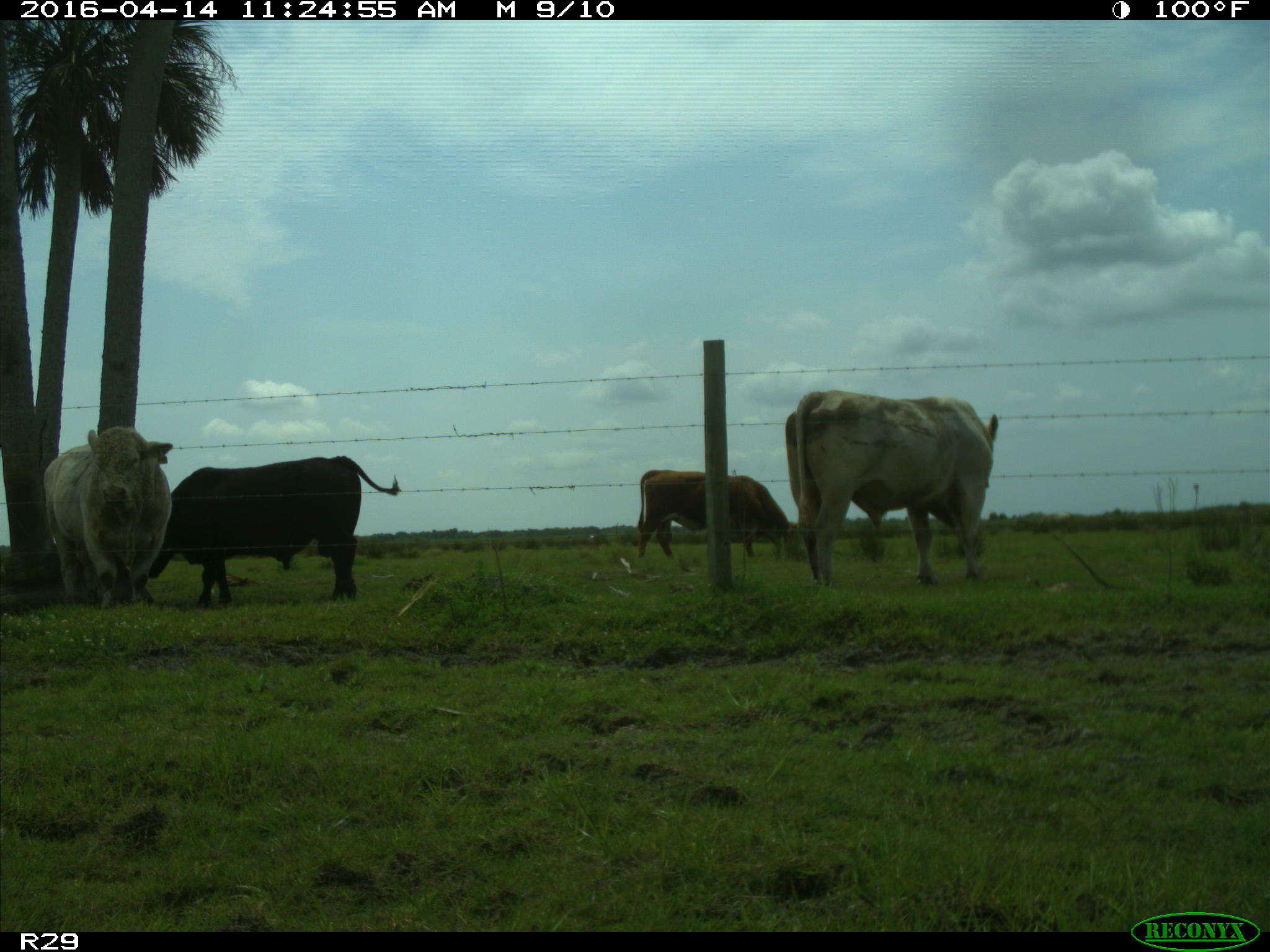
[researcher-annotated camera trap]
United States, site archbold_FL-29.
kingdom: Animalia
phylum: Chordata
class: Mammalia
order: Artiodactyla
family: Bovidae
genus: Bos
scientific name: Bos taurus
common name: domestic cow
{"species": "Bos taurus (domestic cow)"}